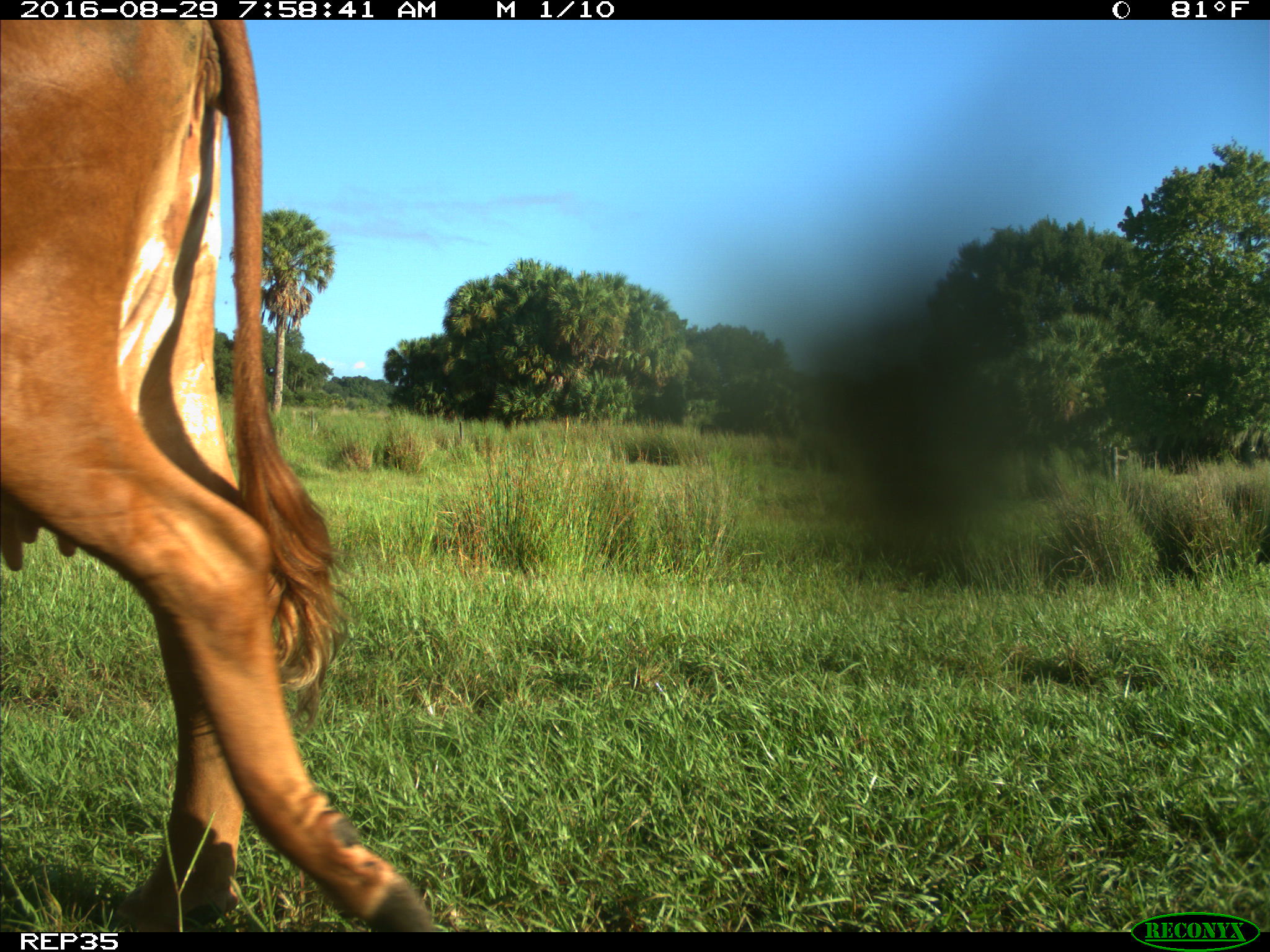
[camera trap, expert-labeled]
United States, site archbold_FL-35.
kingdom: Animalia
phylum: Chordata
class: Mammalia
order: Artiodactyla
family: Bovidae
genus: Bos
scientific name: Bos taurus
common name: domestic cow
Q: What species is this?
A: Bos taurus (domestic cow).